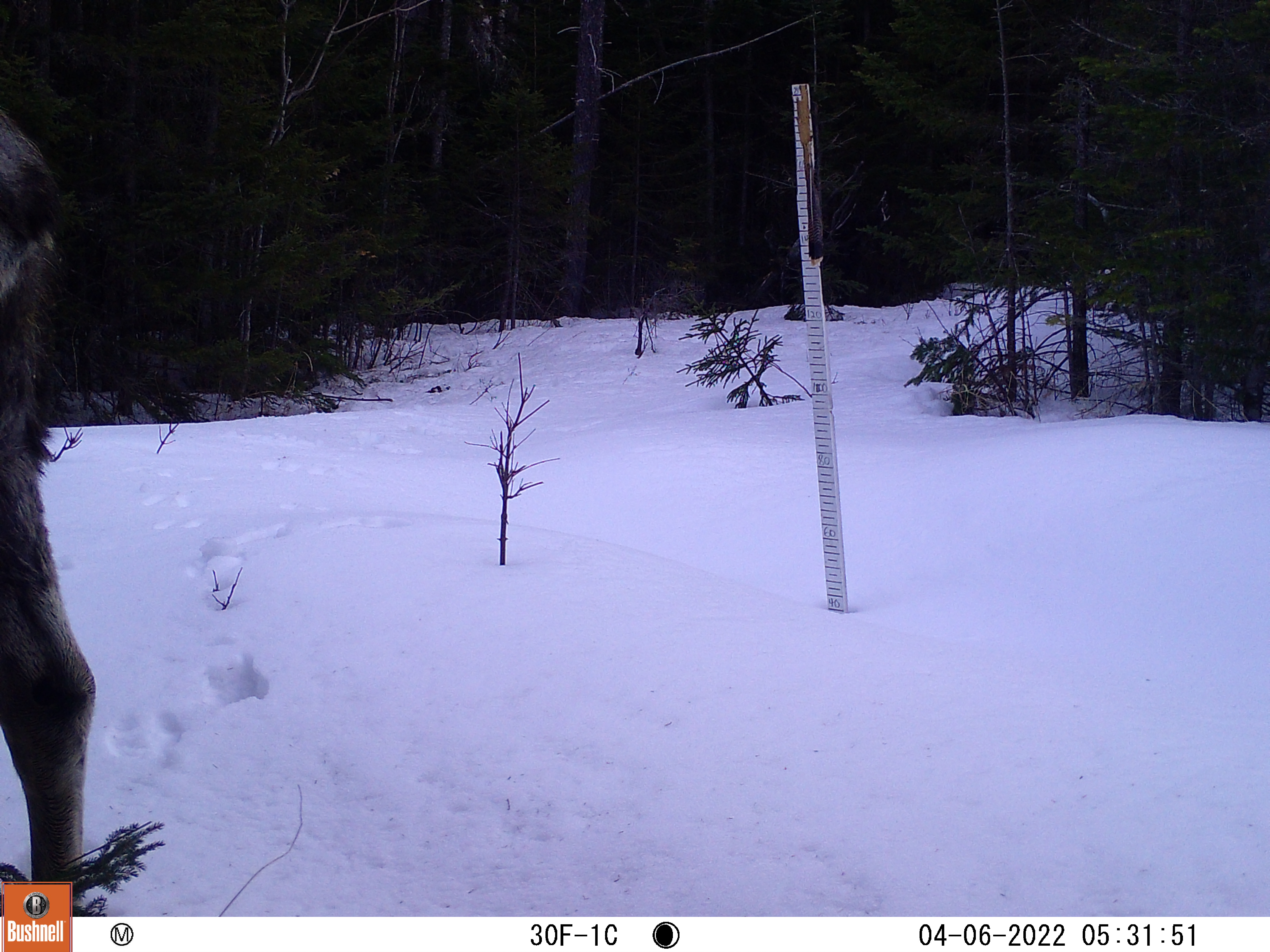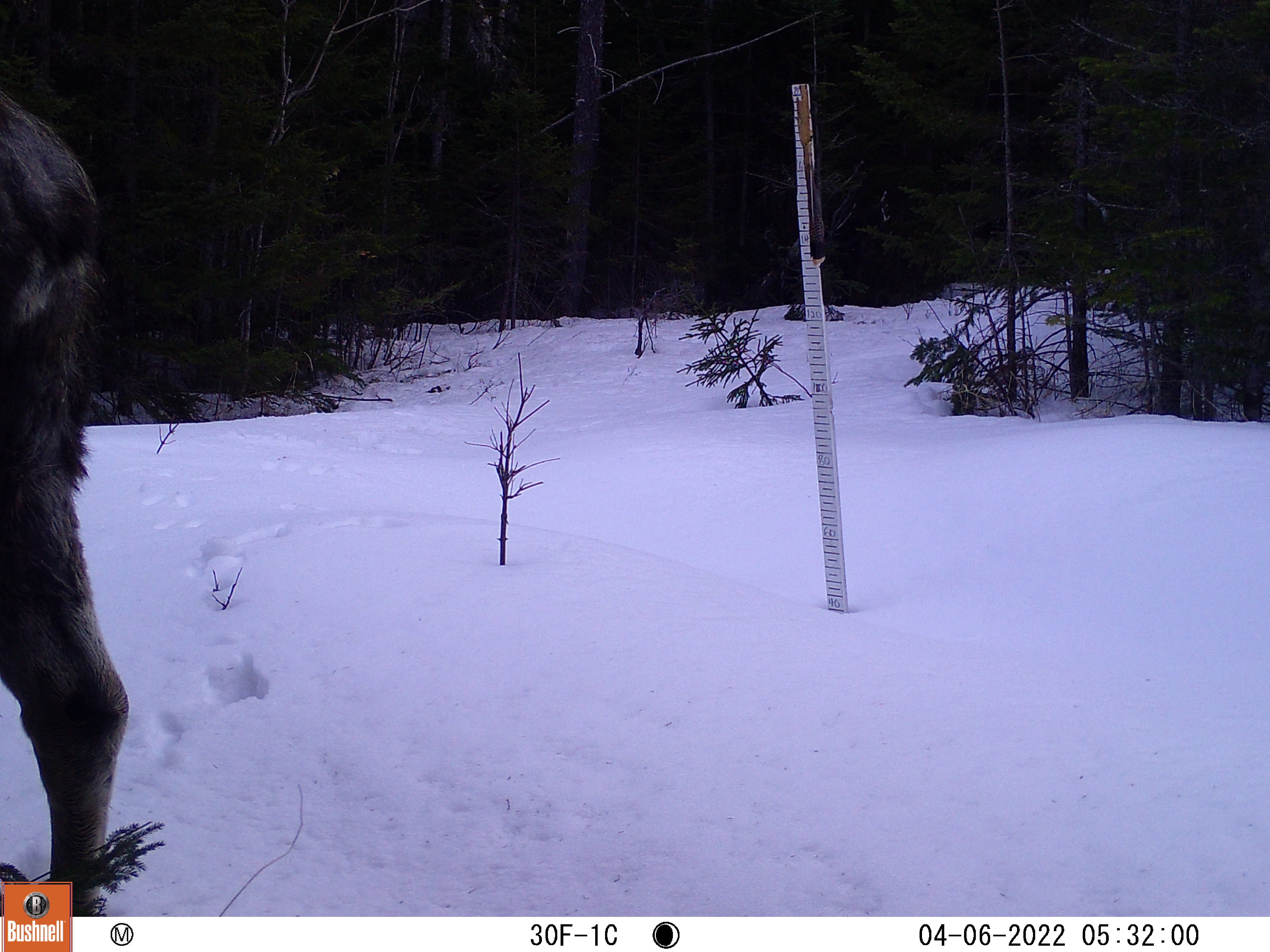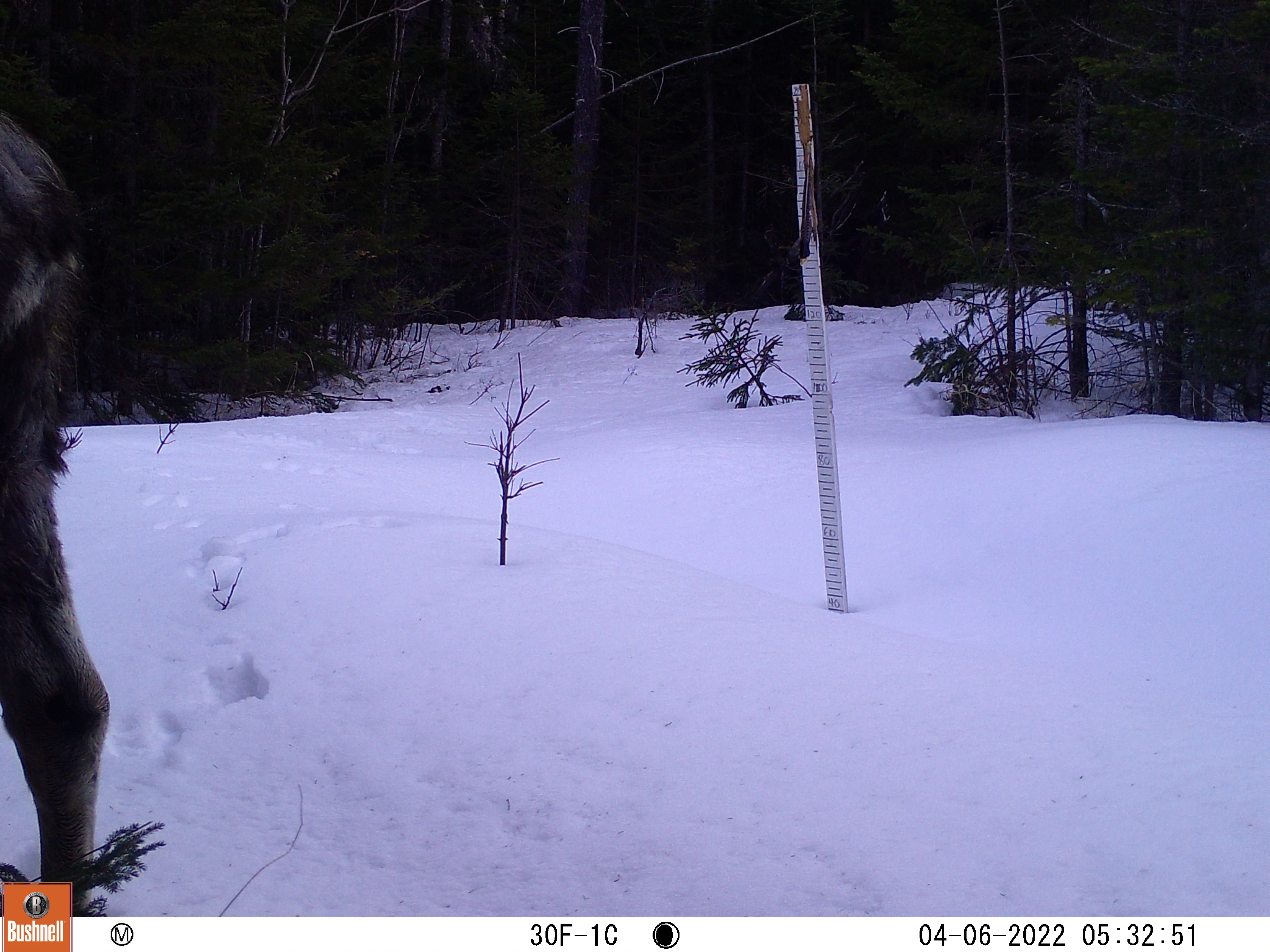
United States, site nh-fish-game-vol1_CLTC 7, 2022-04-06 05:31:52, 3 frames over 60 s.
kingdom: Animalia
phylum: Chordata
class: Mammalia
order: Artiodactyla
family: Cervidae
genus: Alces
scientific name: Alces alces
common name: moose